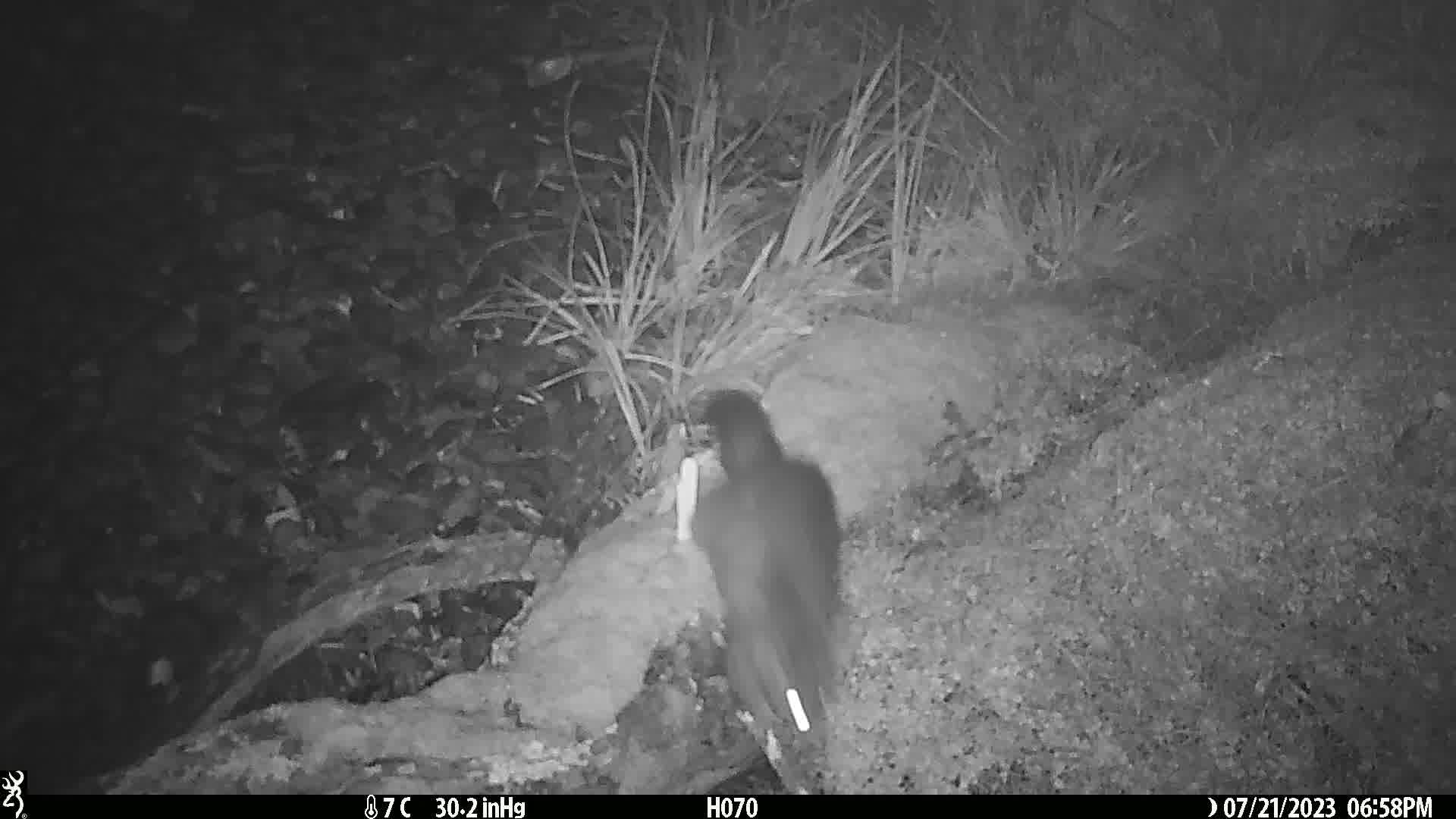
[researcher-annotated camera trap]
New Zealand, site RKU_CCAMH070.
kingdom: Animalia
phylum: Chordata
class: Mammalia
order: Diprotodontia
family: Phalangeridae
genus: Trichosurus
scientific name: Trichosurus vulpecula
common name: common brushtail possum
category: possum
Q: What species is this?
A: Possum (common brushtail possum) (Trichosurus vulpecula).